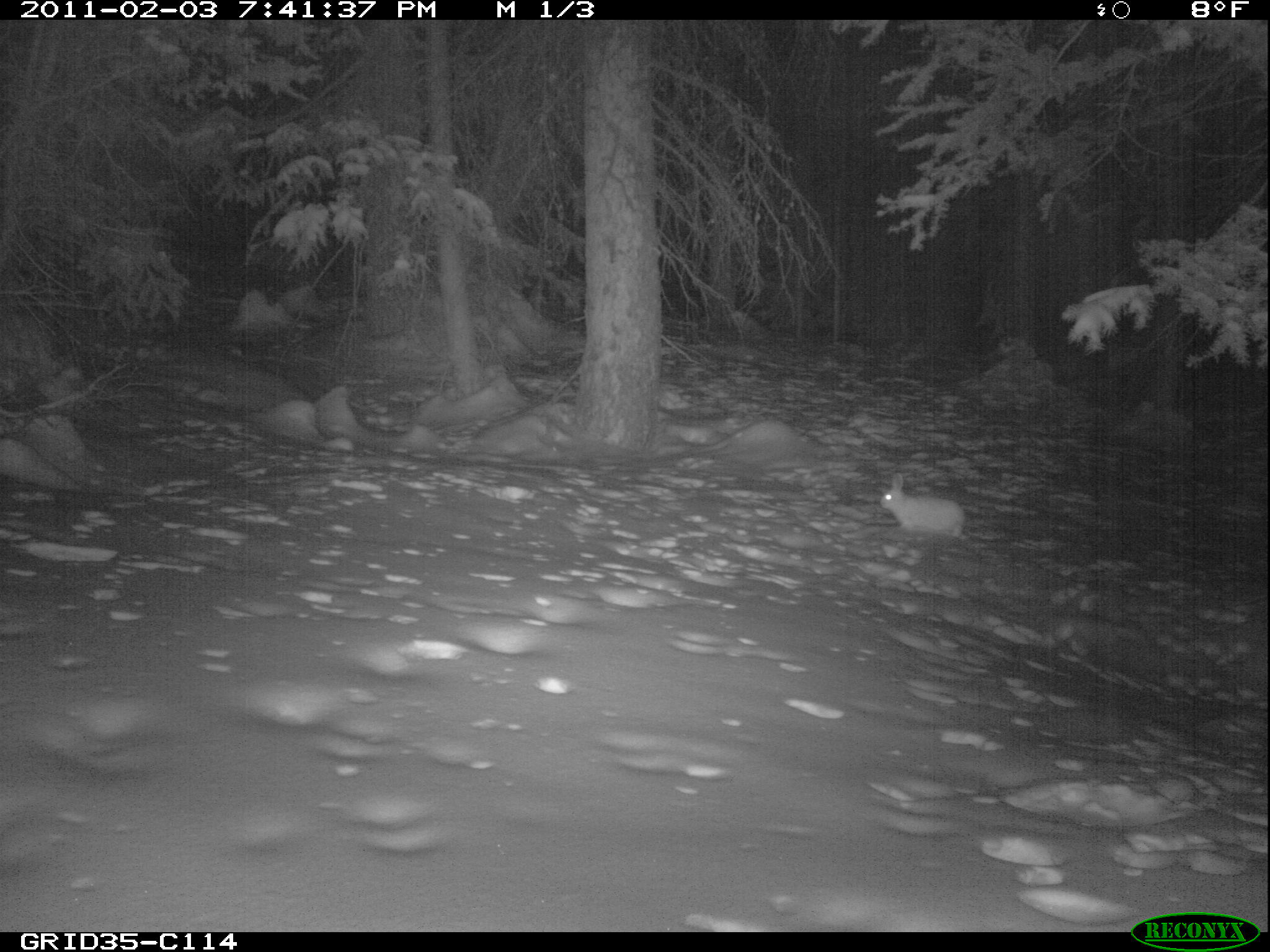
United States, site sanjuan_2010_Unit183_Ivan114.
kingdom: Animalia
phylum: Chordata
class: Mammalia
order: Lagomorpha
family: Leporidae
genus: Lepus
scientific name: Lepus americanus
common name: snowshoe hare